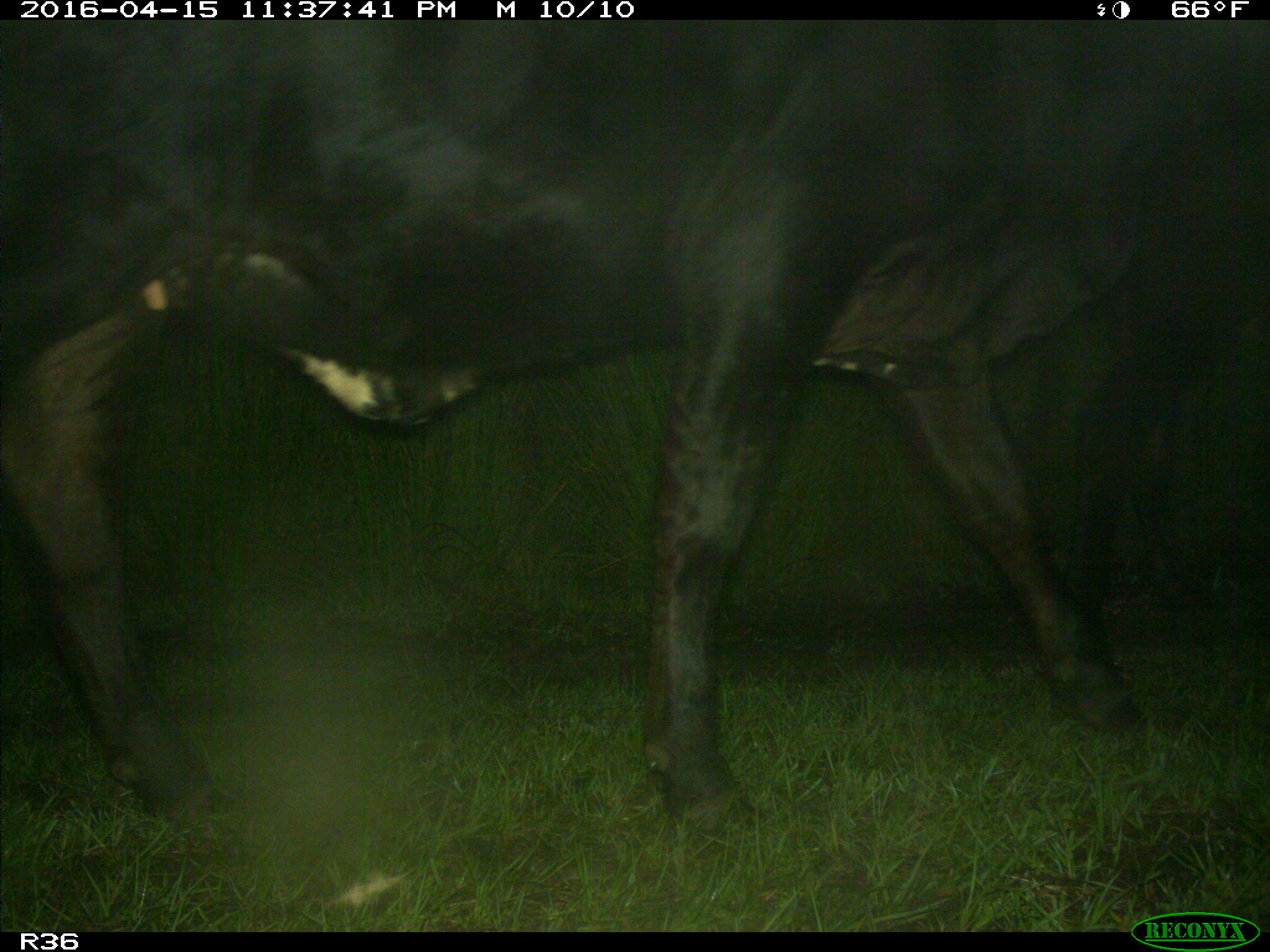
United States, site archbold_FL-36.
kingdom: Animalia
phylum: Chordata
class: Mammalia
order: Artiodactyla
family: Bovidae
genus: Bos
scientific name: Bos taurus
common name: domestic cow